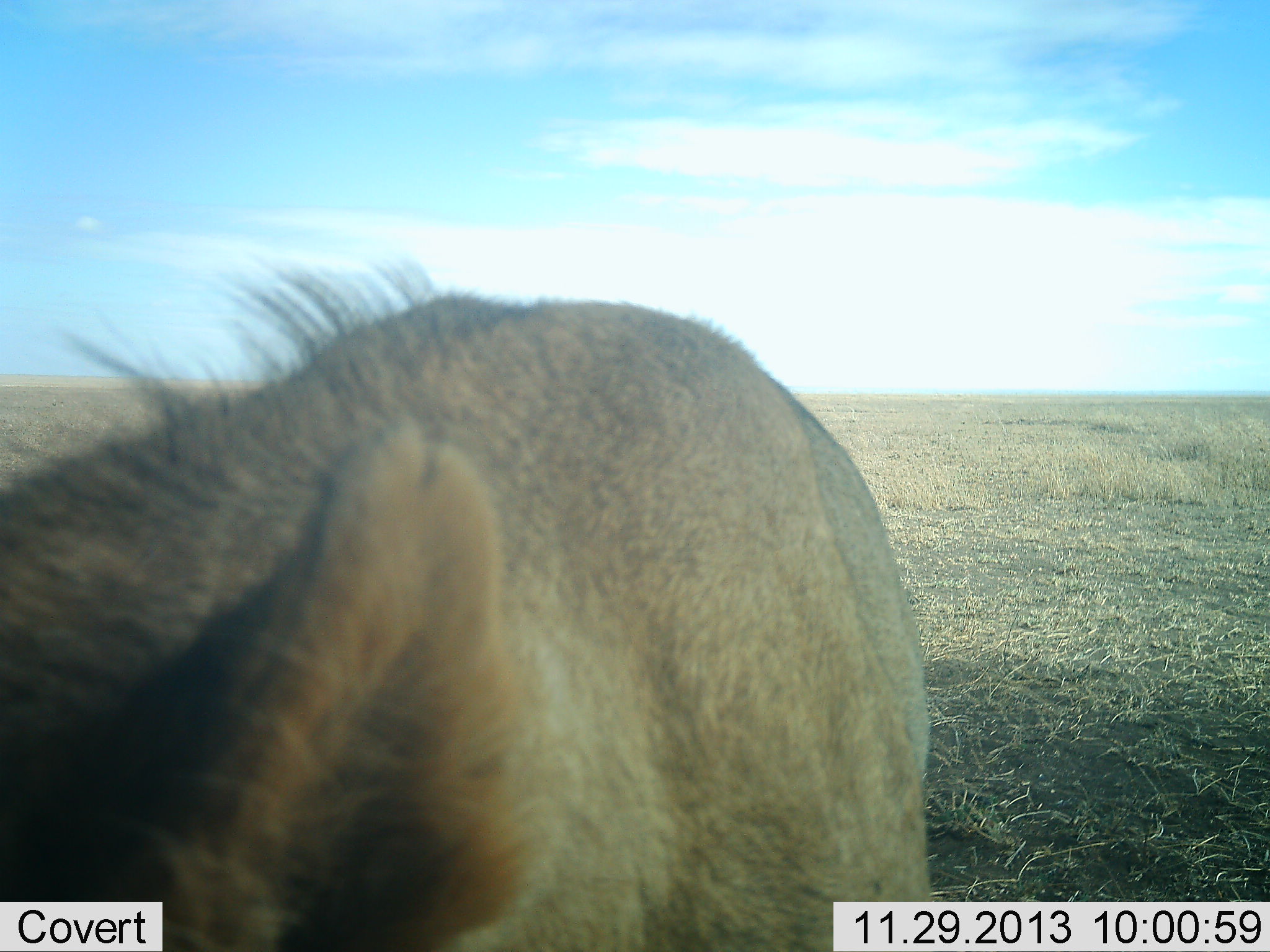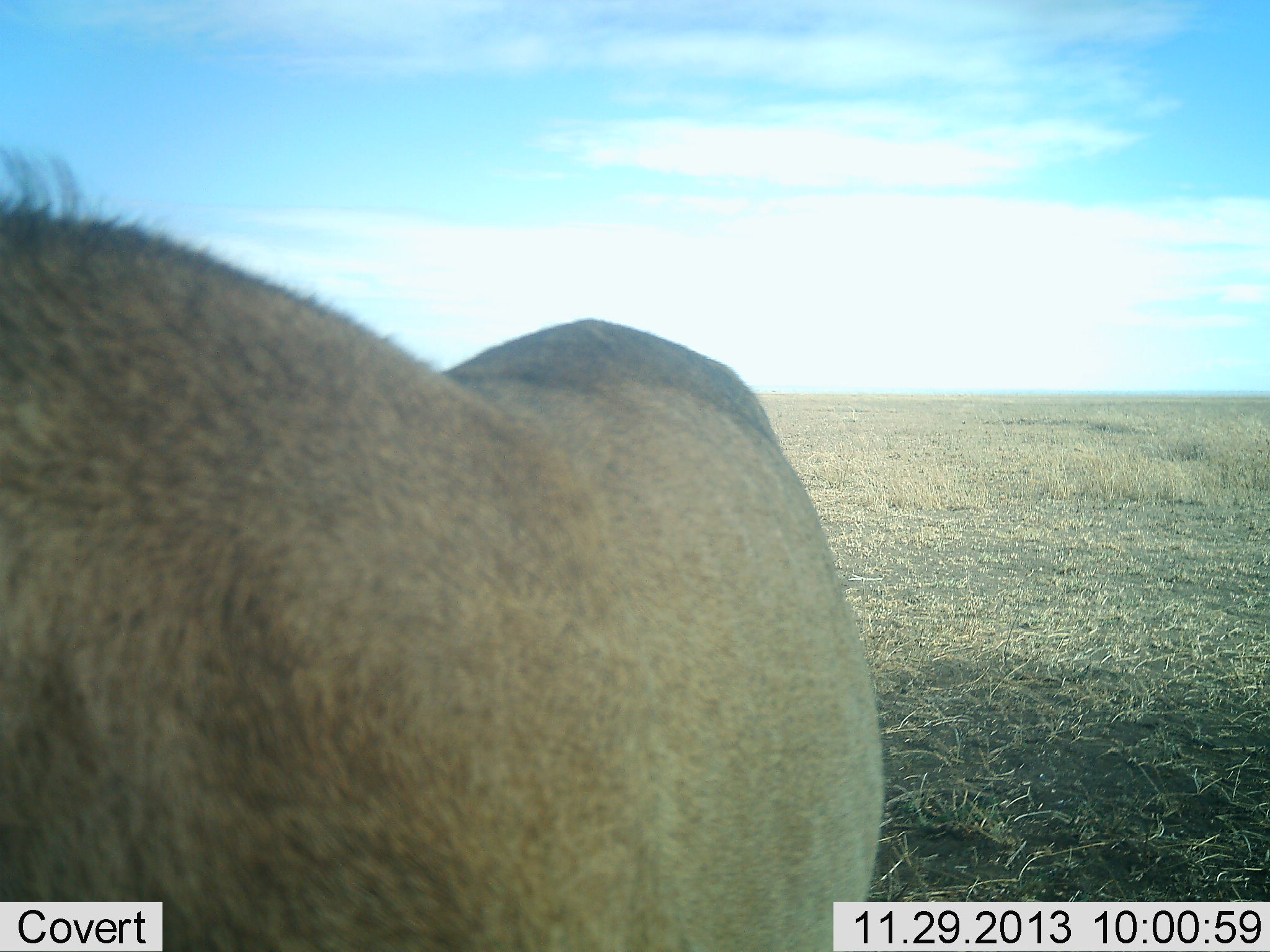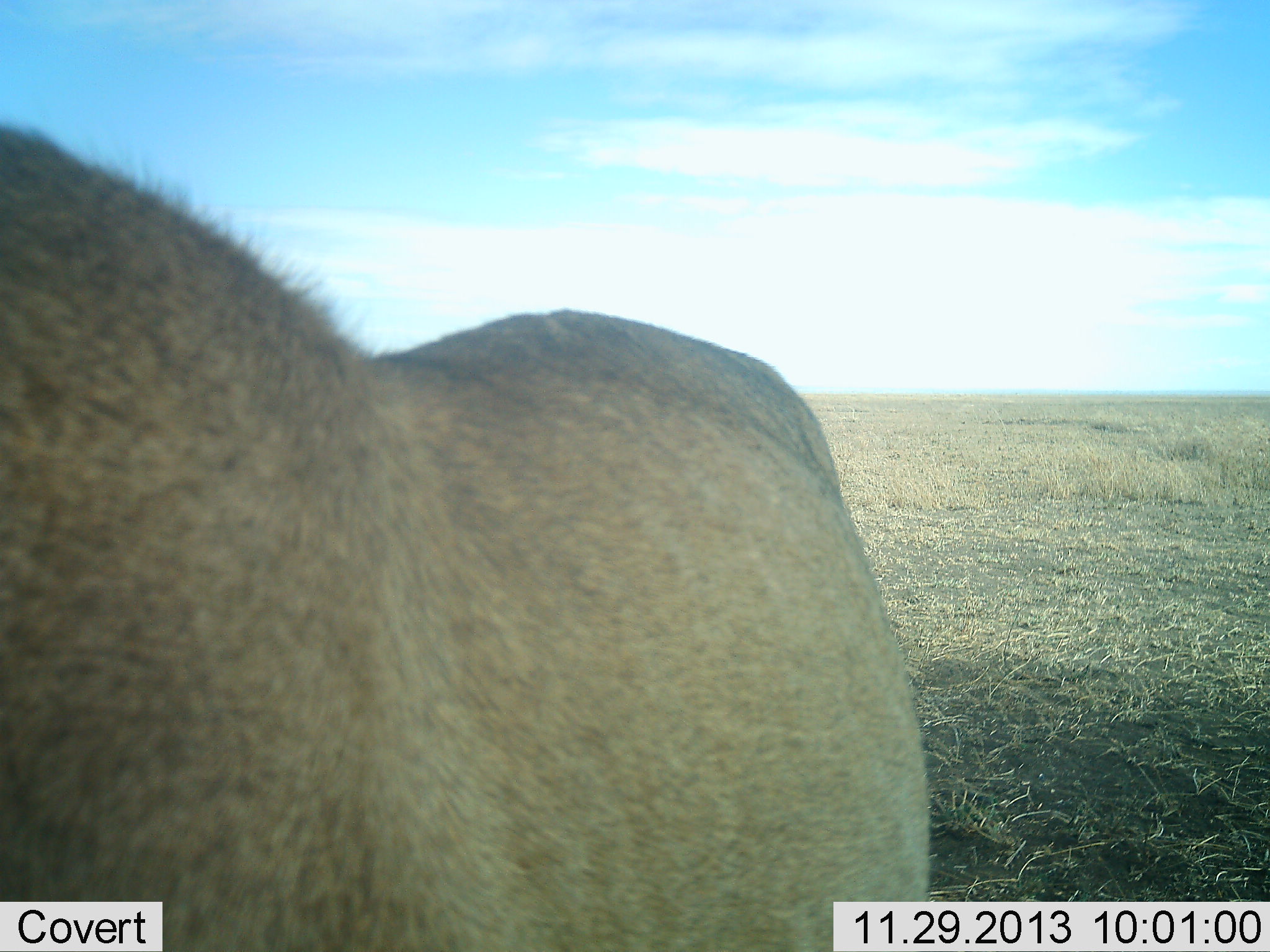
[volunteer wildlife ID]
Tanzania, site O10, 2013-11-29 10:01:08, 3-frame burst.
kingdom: Animalia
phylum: Chordata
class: Mammalia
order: Carnivora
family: Felidae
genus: Panthera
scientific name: Panthera leo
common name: lion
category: lionfemale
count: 1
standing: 60%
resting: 0%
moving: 30%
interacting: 10%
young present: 0%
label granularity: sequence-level